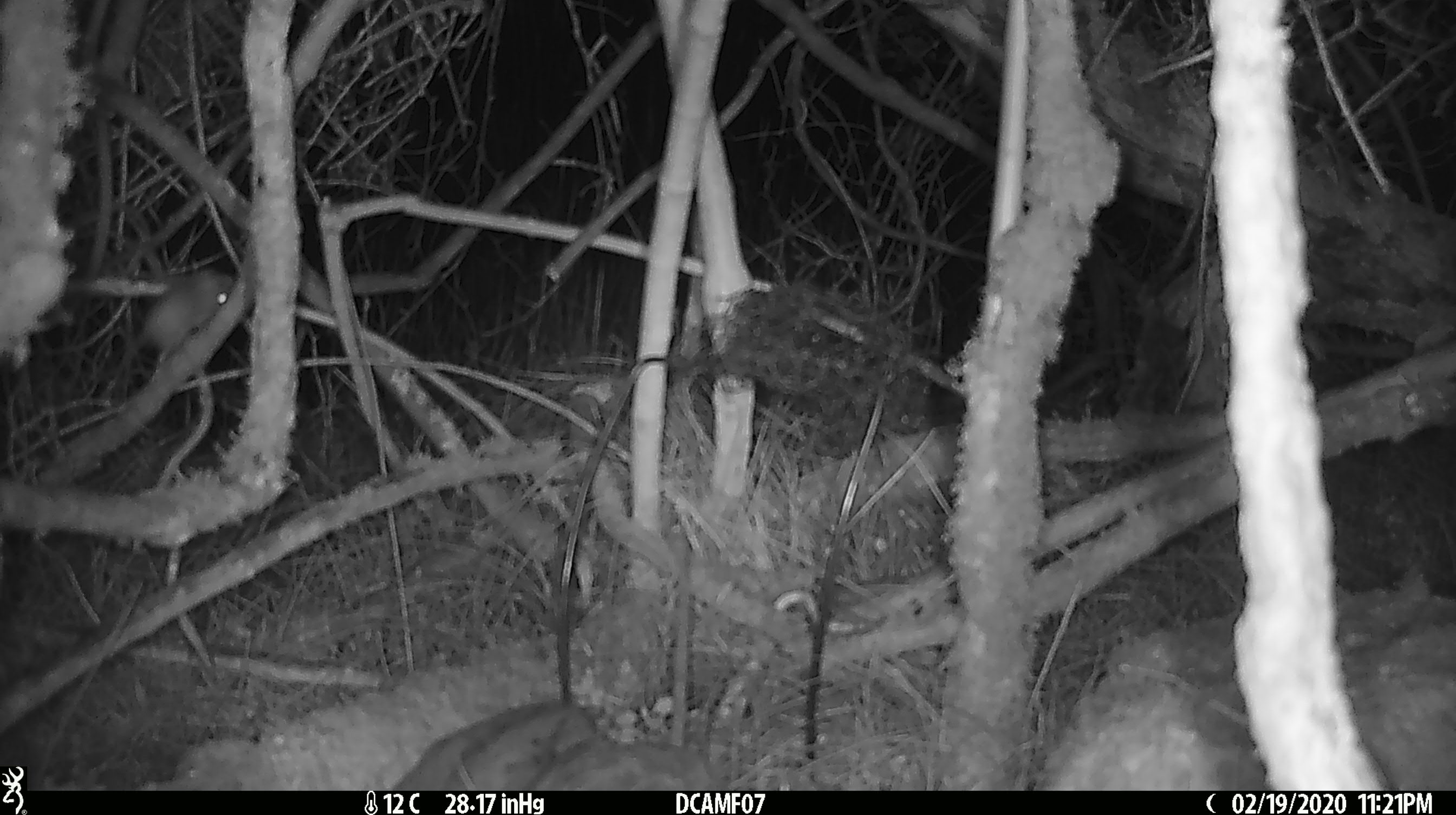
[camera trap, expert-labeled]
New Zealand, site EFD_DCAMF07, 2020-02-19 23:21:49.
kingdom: Animalia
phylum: Chordata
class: Mammalia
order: Rodentia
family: Muridae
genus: Mus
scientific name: Mus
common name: mouse